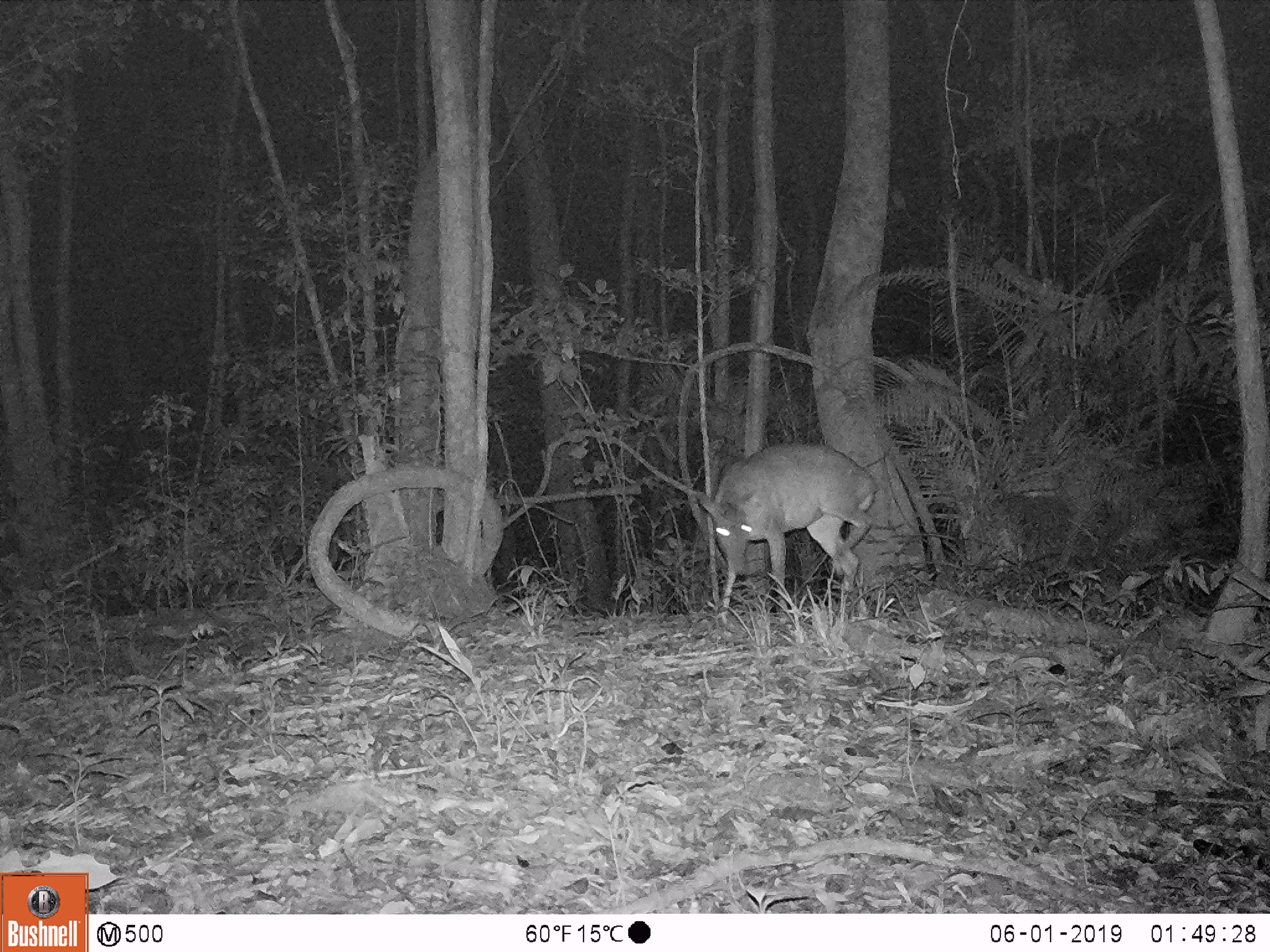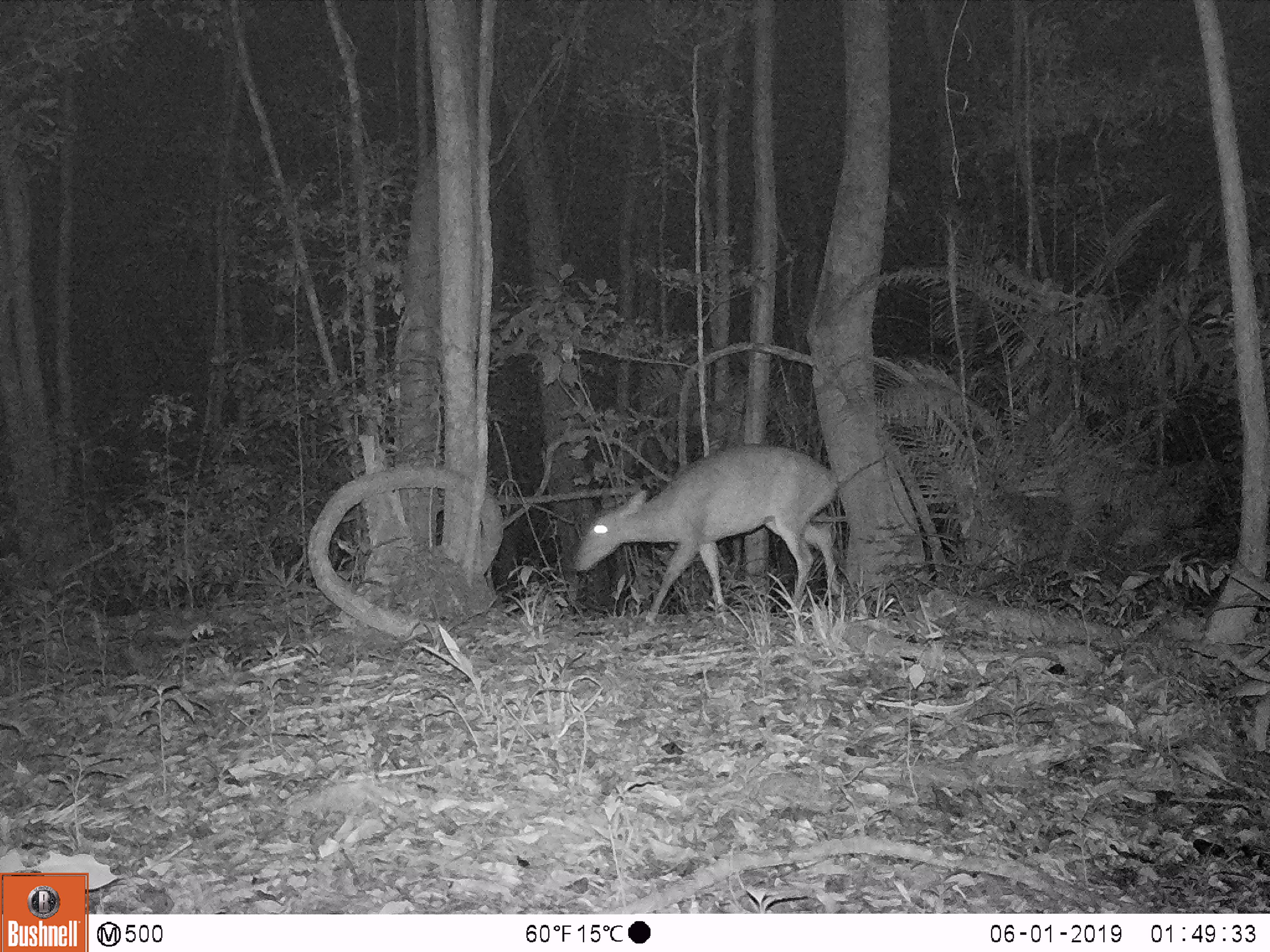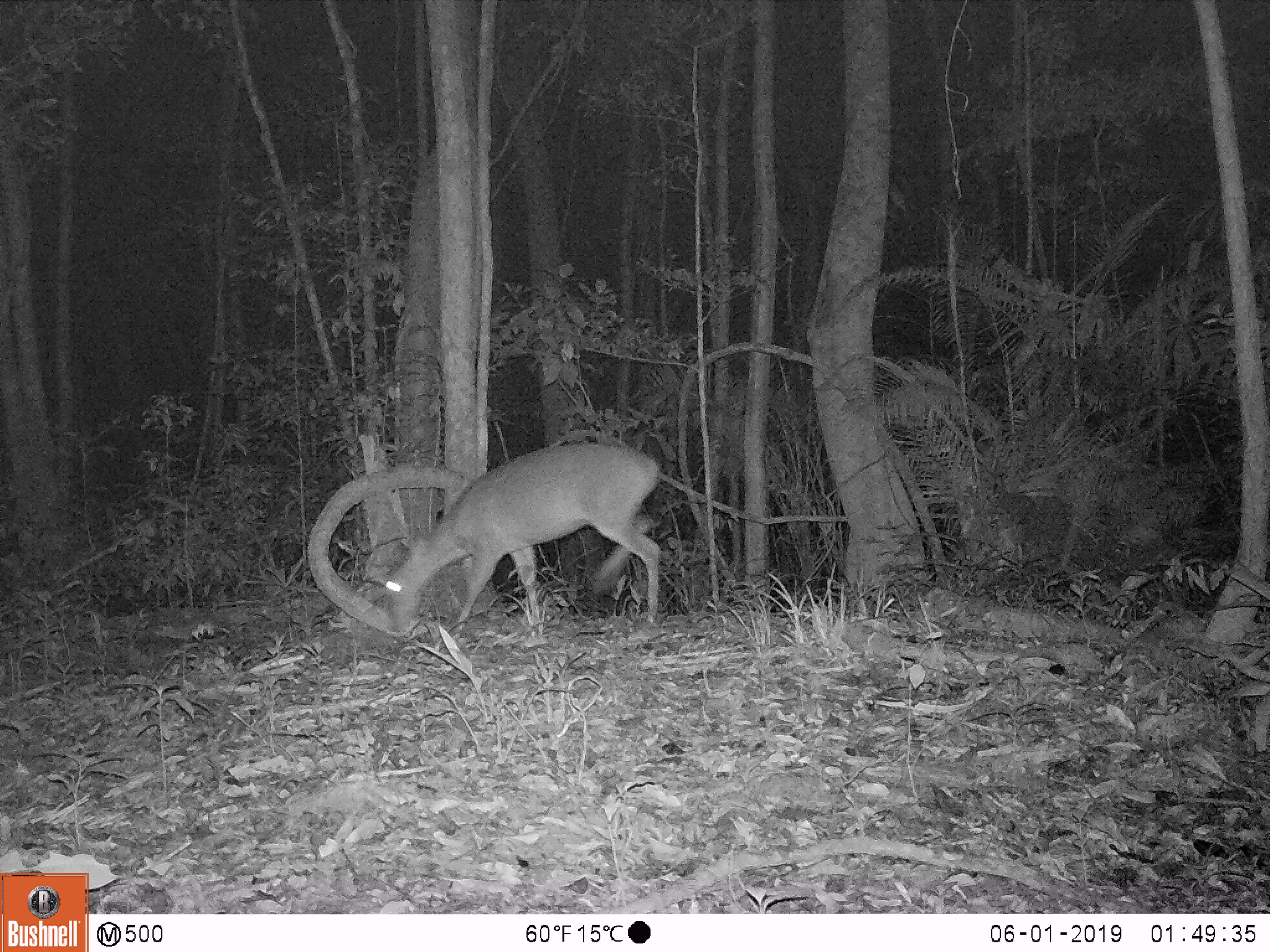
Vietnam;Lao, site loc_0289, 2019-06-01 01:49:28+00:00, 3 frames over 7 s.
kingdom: Animalia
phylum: Chordata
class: Mammalia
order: Artiodactyla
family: Cervidae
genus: Muntiacus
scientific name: Muntiacus vuquangensis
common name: large-antlered muntjac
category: large antlered muntjac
Large antlered muntjac (large-antlered muntjac) (Muntiacus vuquangensis). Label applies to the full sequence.